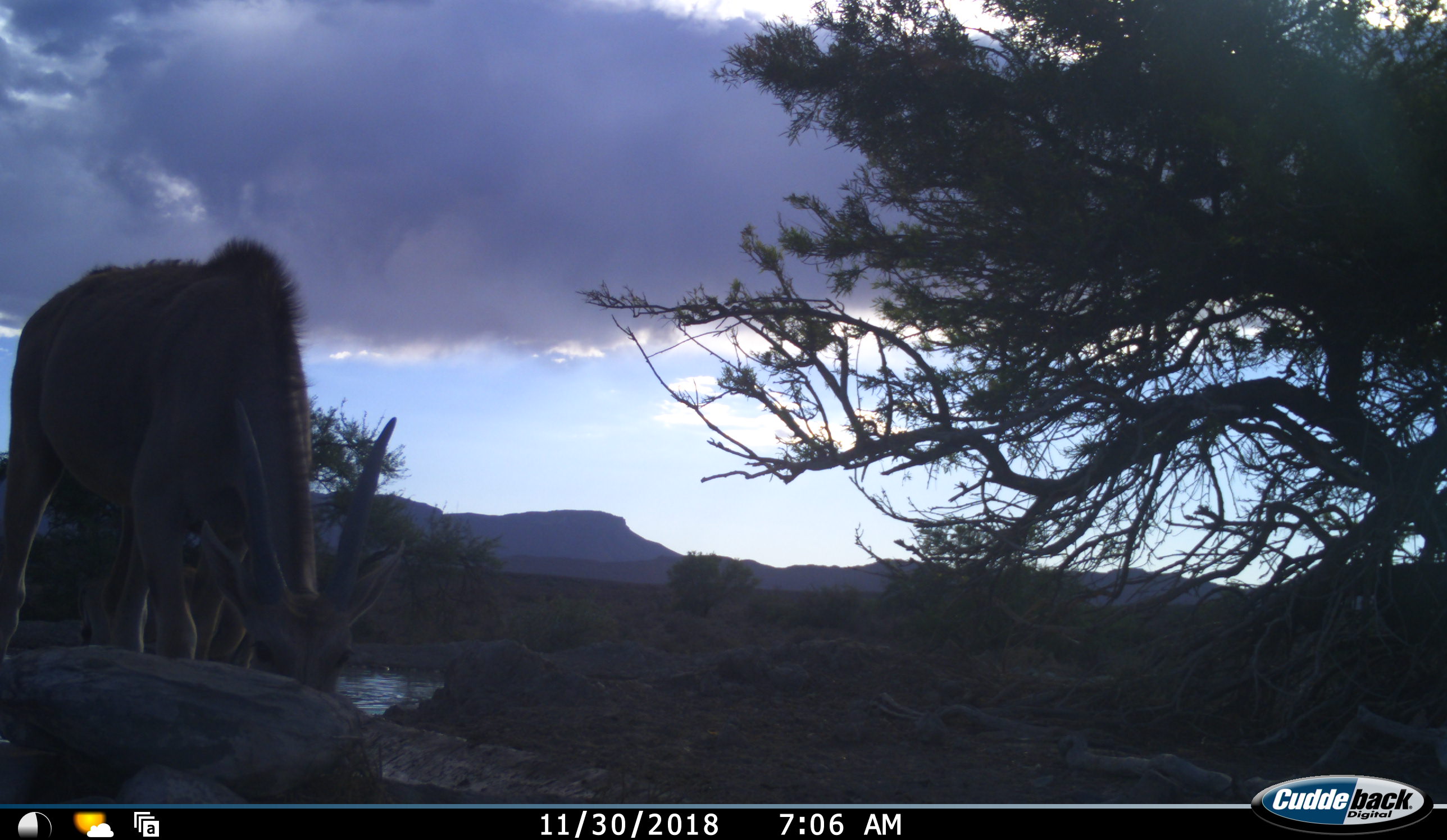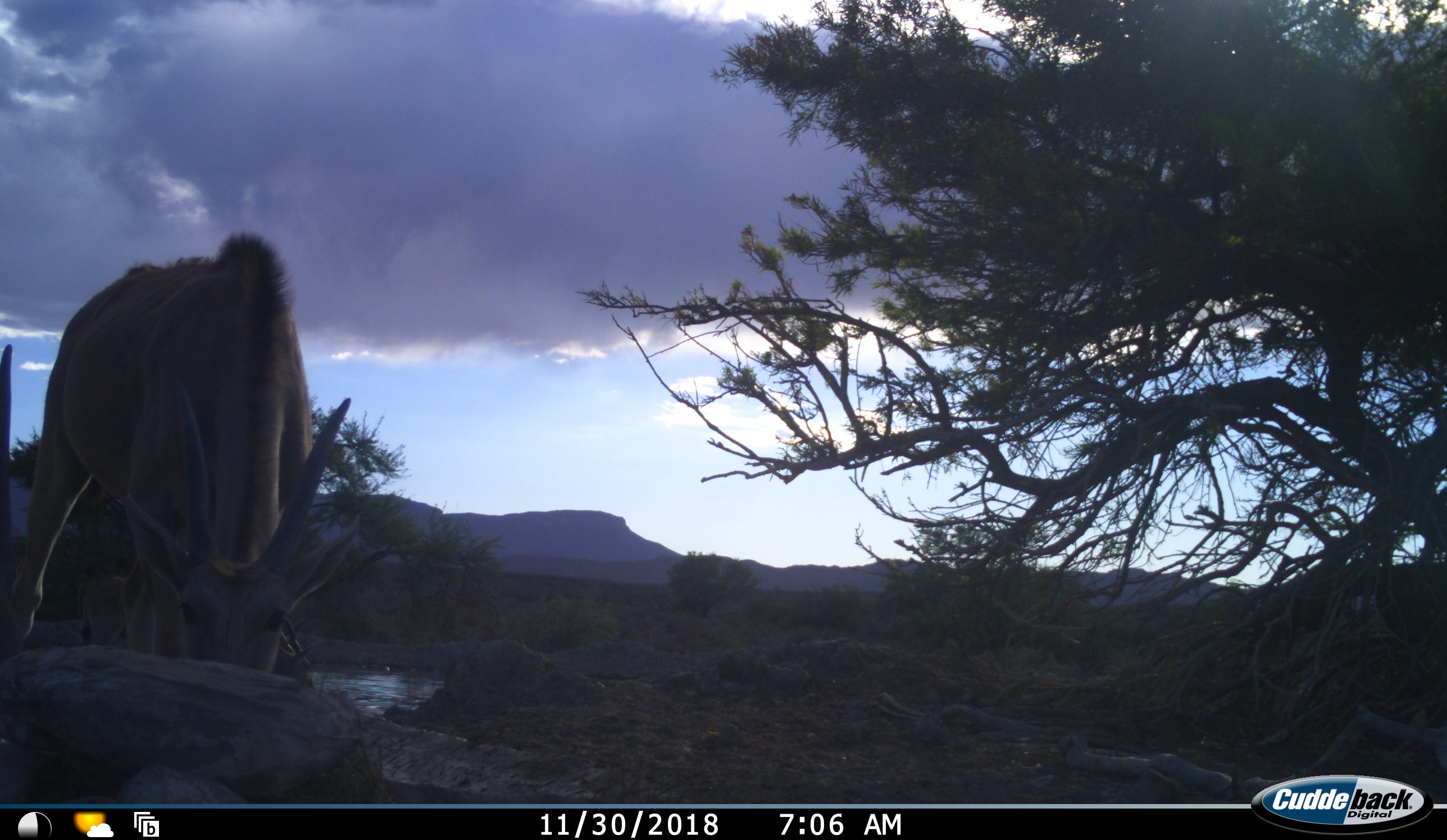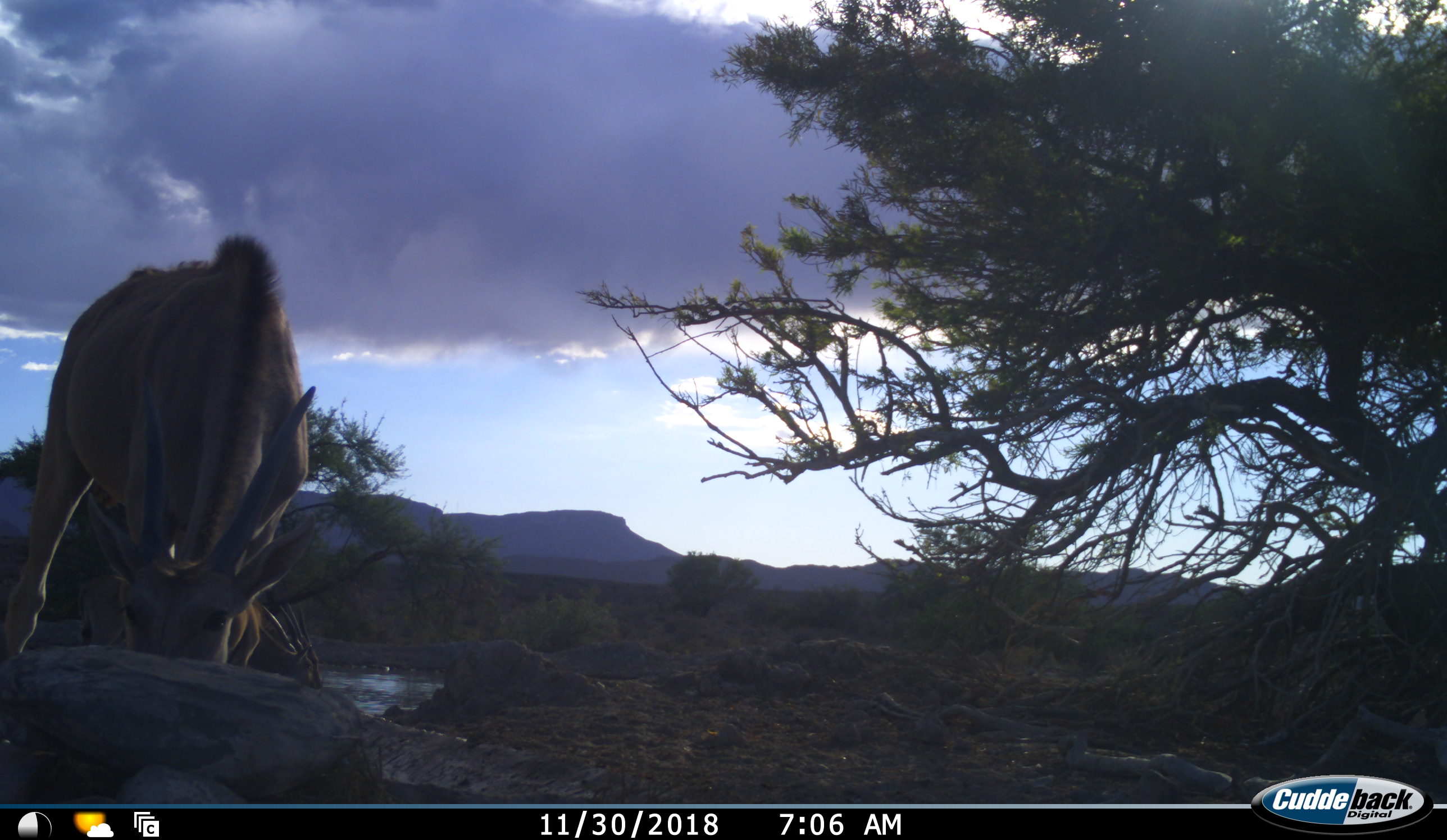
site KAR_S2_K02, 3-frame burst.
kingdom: Animalia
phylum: Chordata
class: Mammalia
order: Artiodactyla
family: Bovidae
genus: Tragelaphus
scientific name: Tragelaphus oryx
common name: eland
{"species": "eland (Tragelaphus oryx)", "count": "2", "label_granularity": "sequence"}